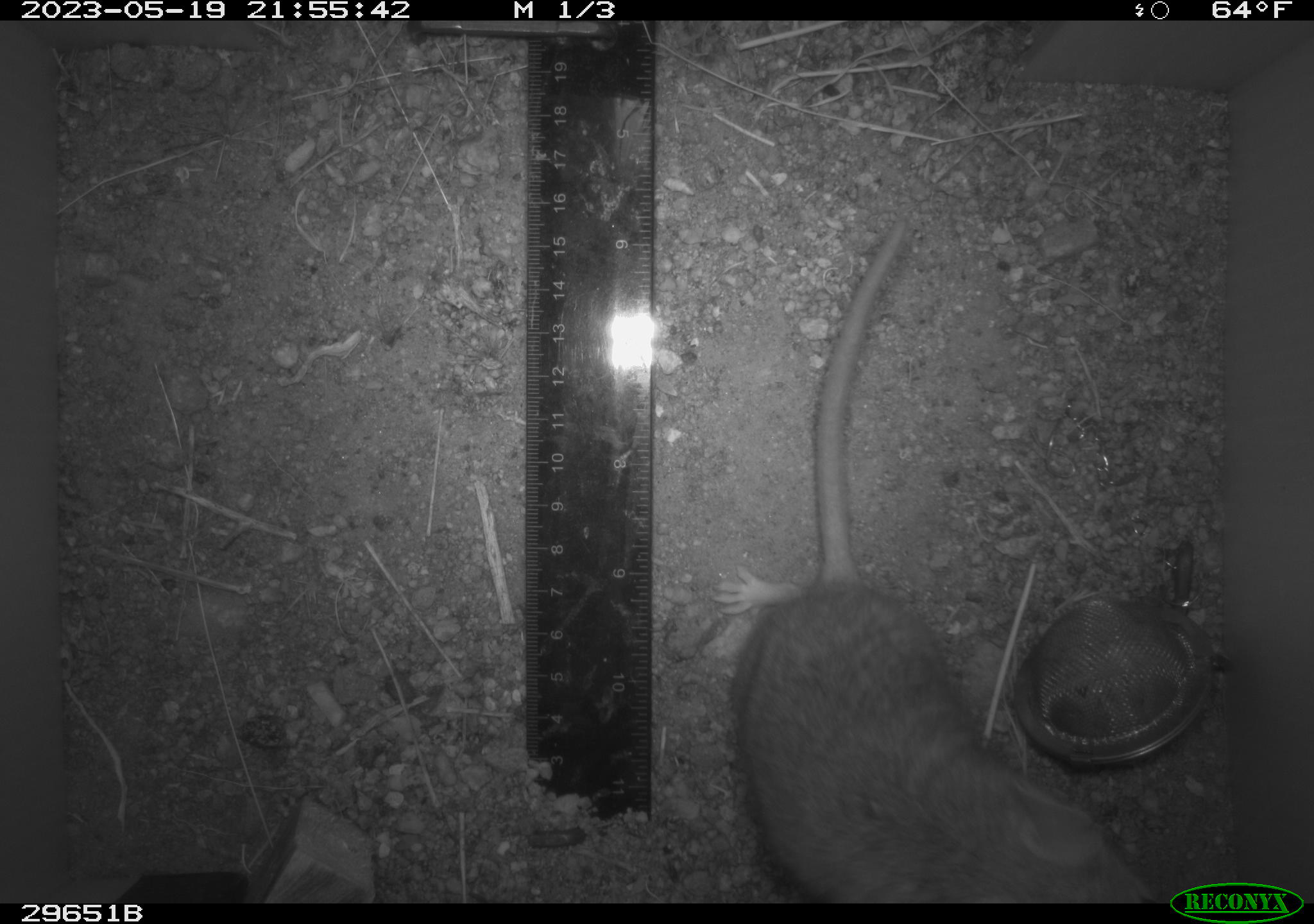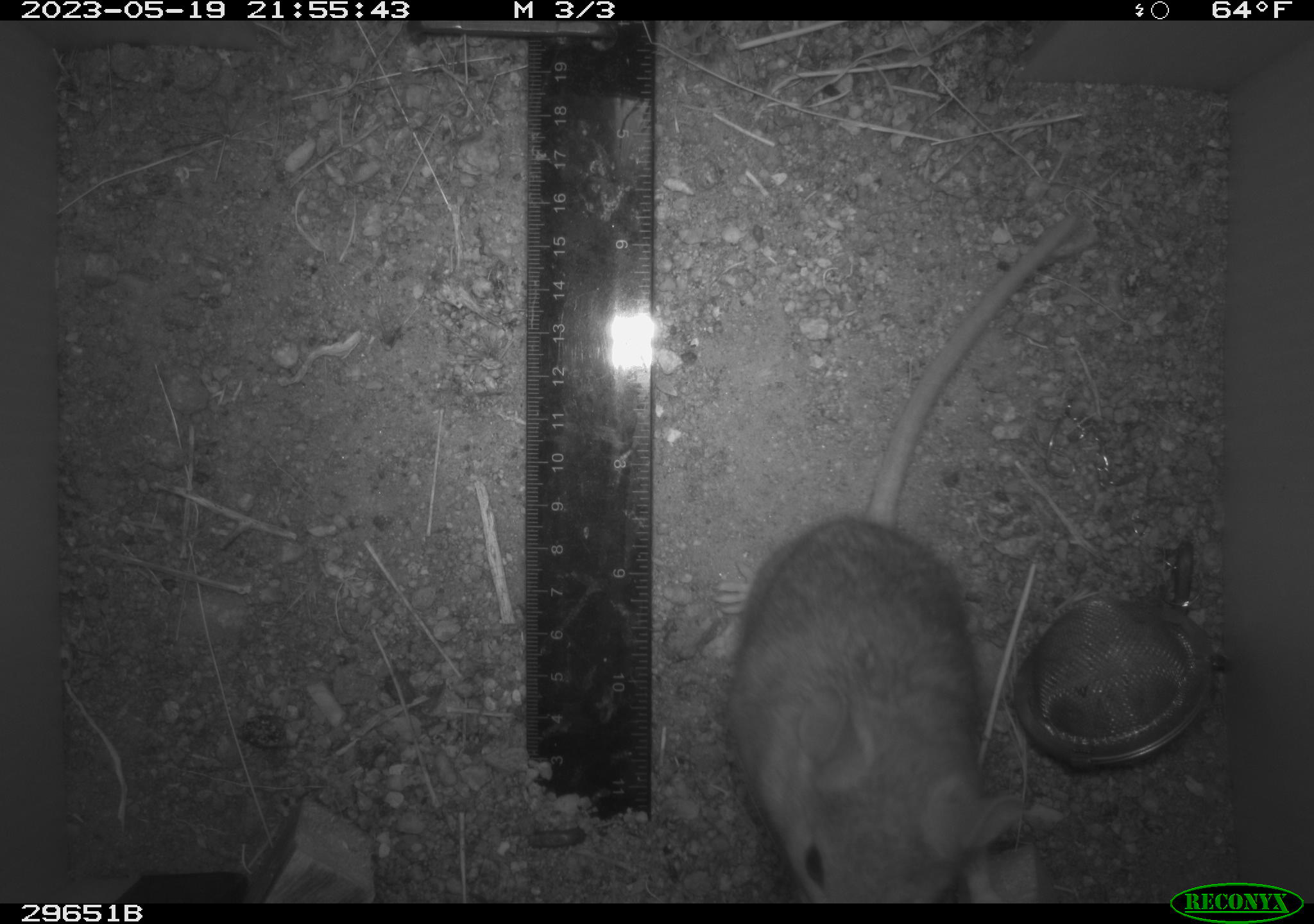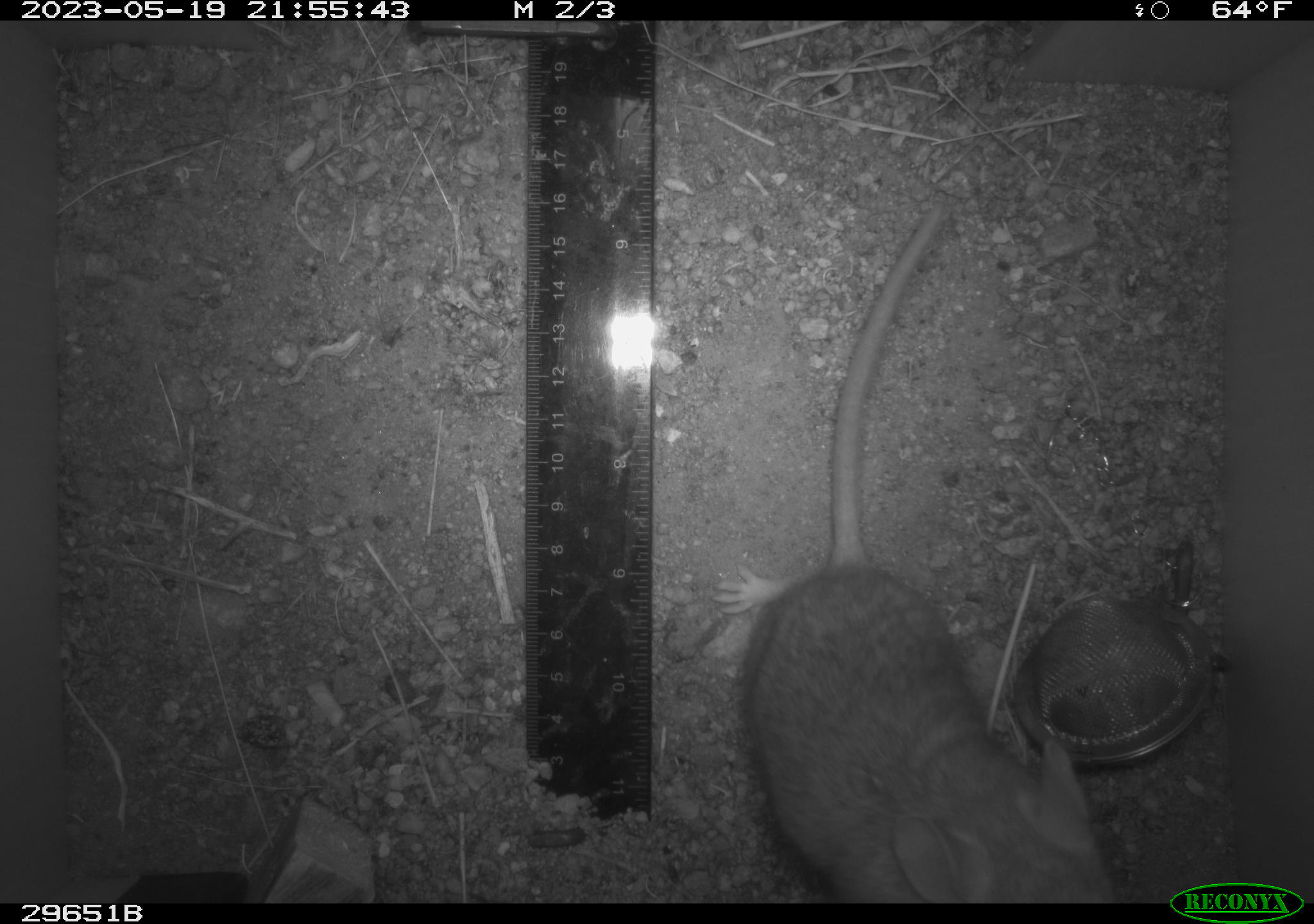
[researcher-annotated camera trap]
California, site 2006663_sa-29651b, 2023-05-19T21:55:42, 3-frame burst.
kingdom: Animalia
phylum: Chordata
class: Mammalia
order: Rodentia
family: Cricetidae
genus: Neotoma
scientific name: Neotoma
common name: pack rat or woodrat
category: neotoma species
Neotoma species (pack rat or woodrat) (Neotoma).